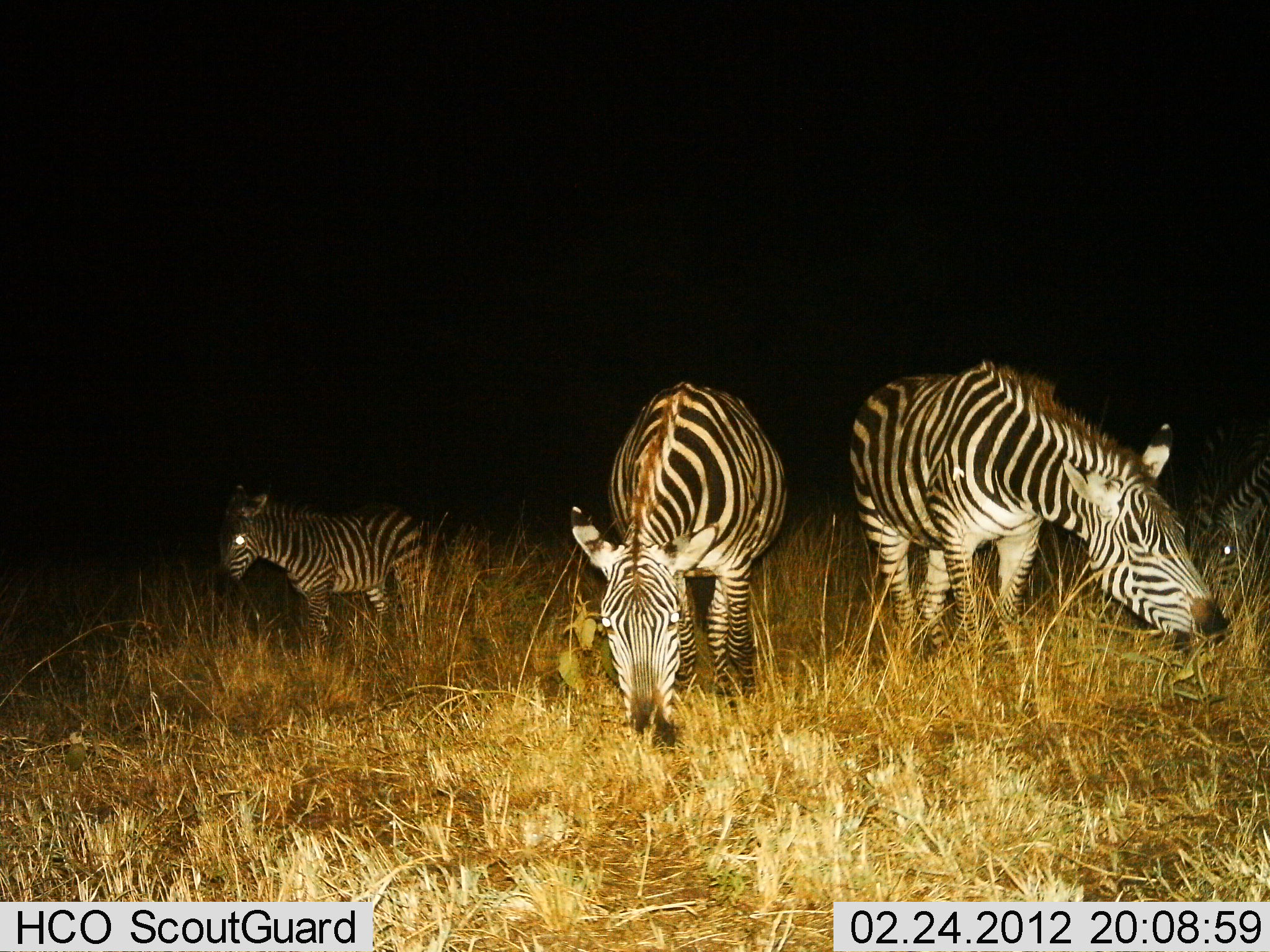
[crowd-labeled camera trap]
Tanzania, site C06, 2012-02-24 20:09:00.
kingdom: Animalia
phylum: Chordata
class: Mammalia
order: Perissodactyla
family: Equidae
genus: Equus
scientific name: Equus quagga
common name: plains zebra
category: zebra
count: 4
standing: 42%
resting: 0%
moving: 11%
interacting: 0%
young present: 42%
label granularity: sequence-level